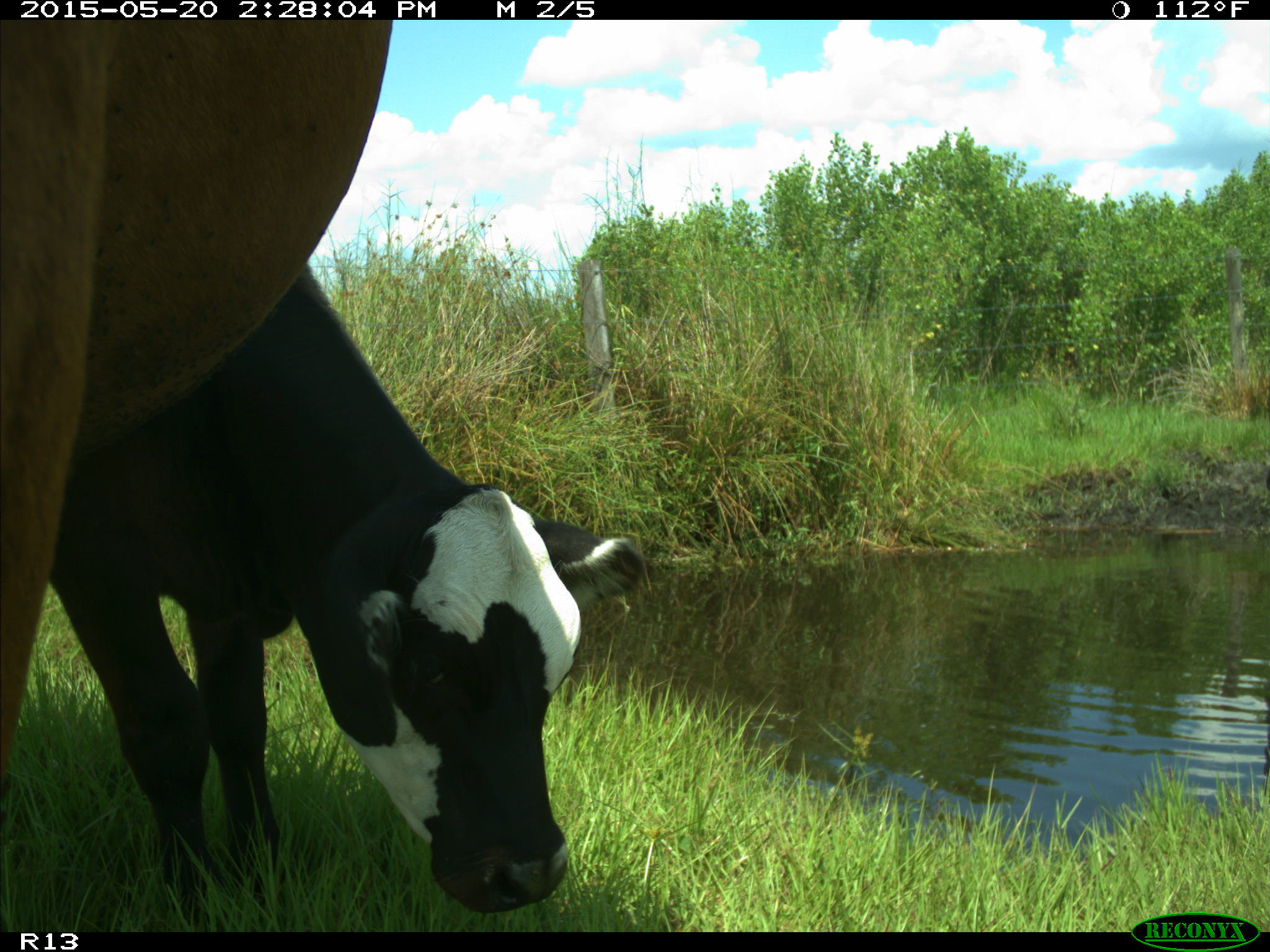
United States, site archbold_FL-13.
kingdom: Animalia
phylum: Chordata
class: Mammalia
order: Artiodactyla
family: Bovidae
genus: Bos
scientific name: Bos taurus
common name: domestic cow